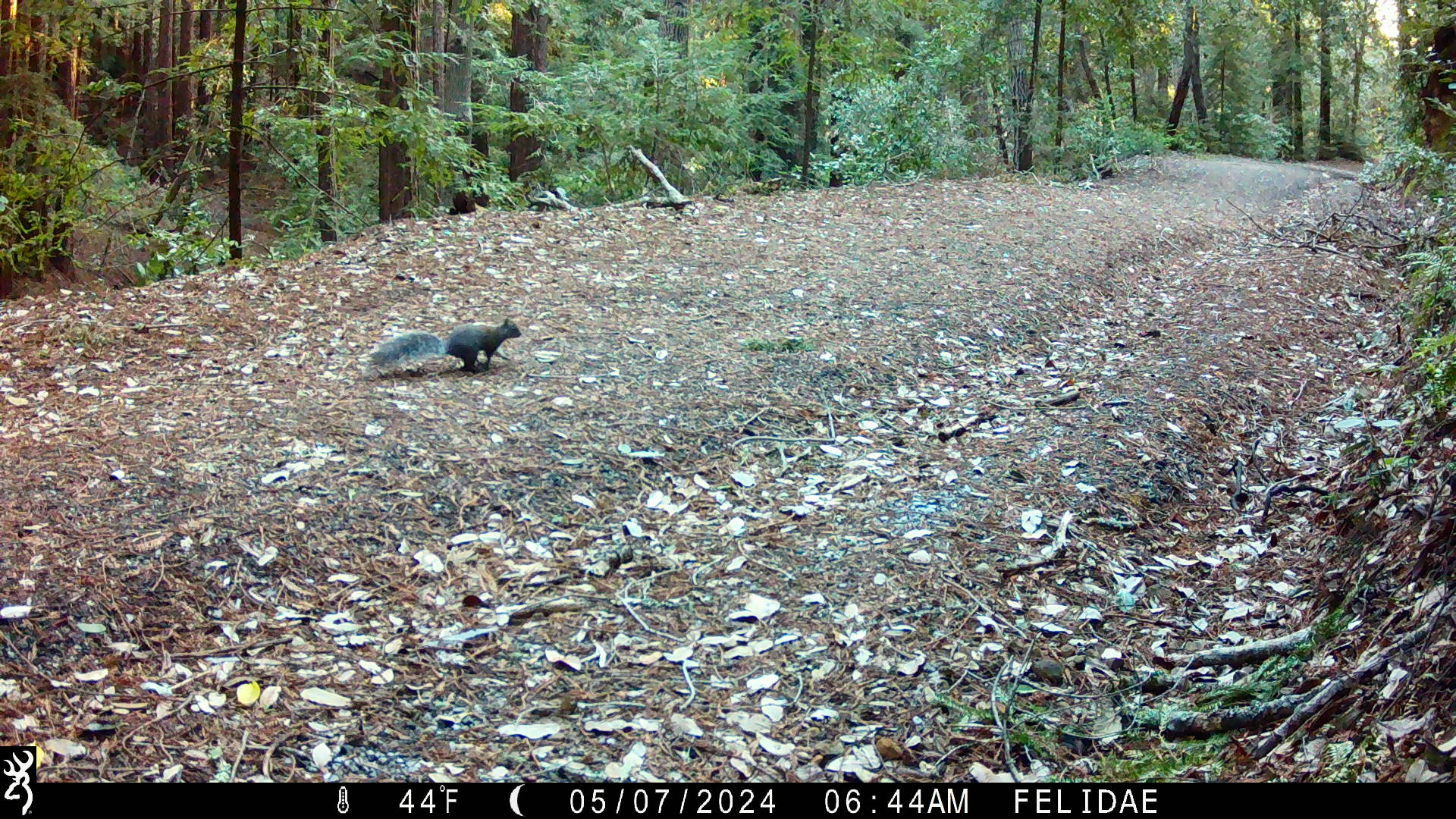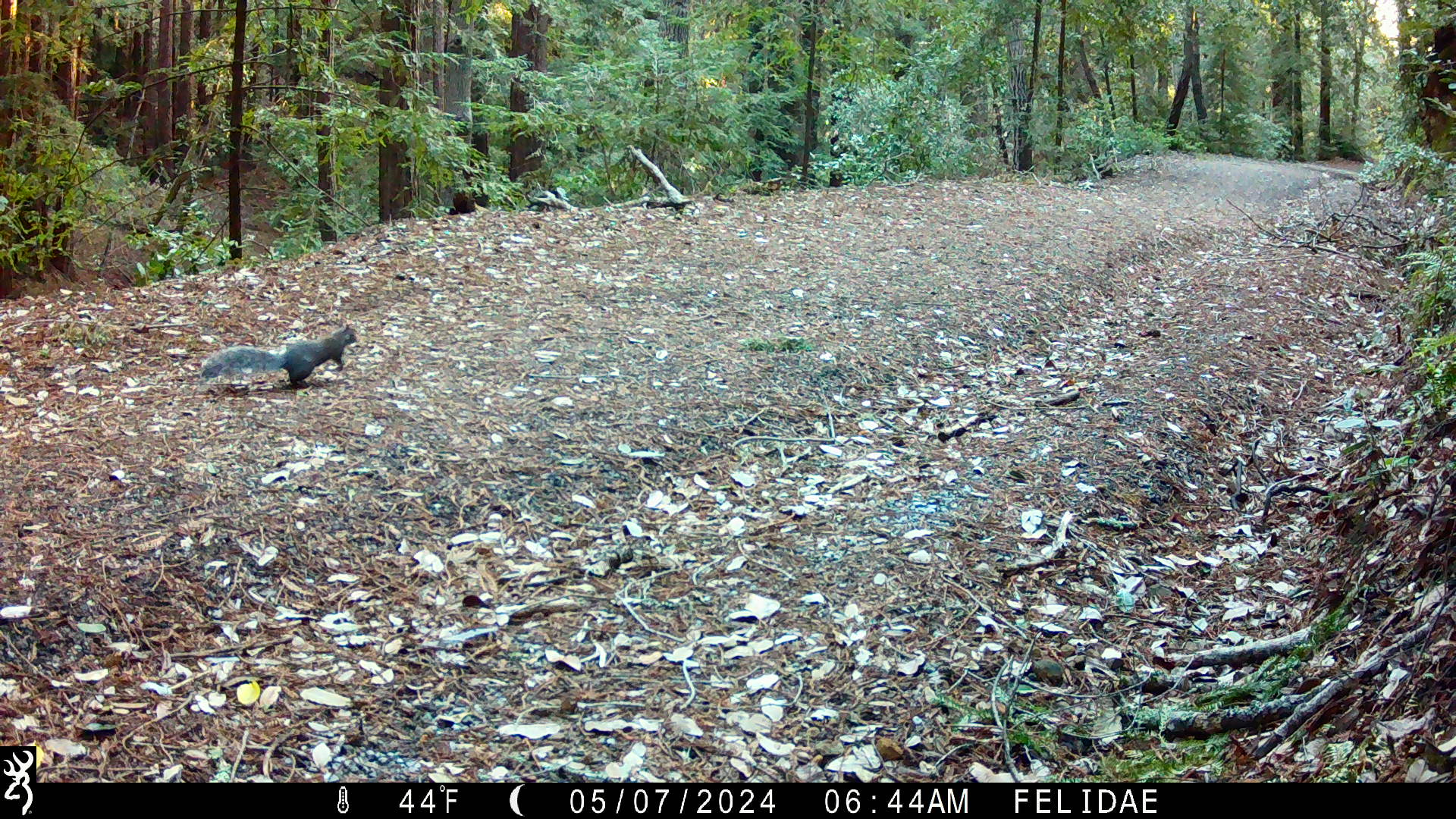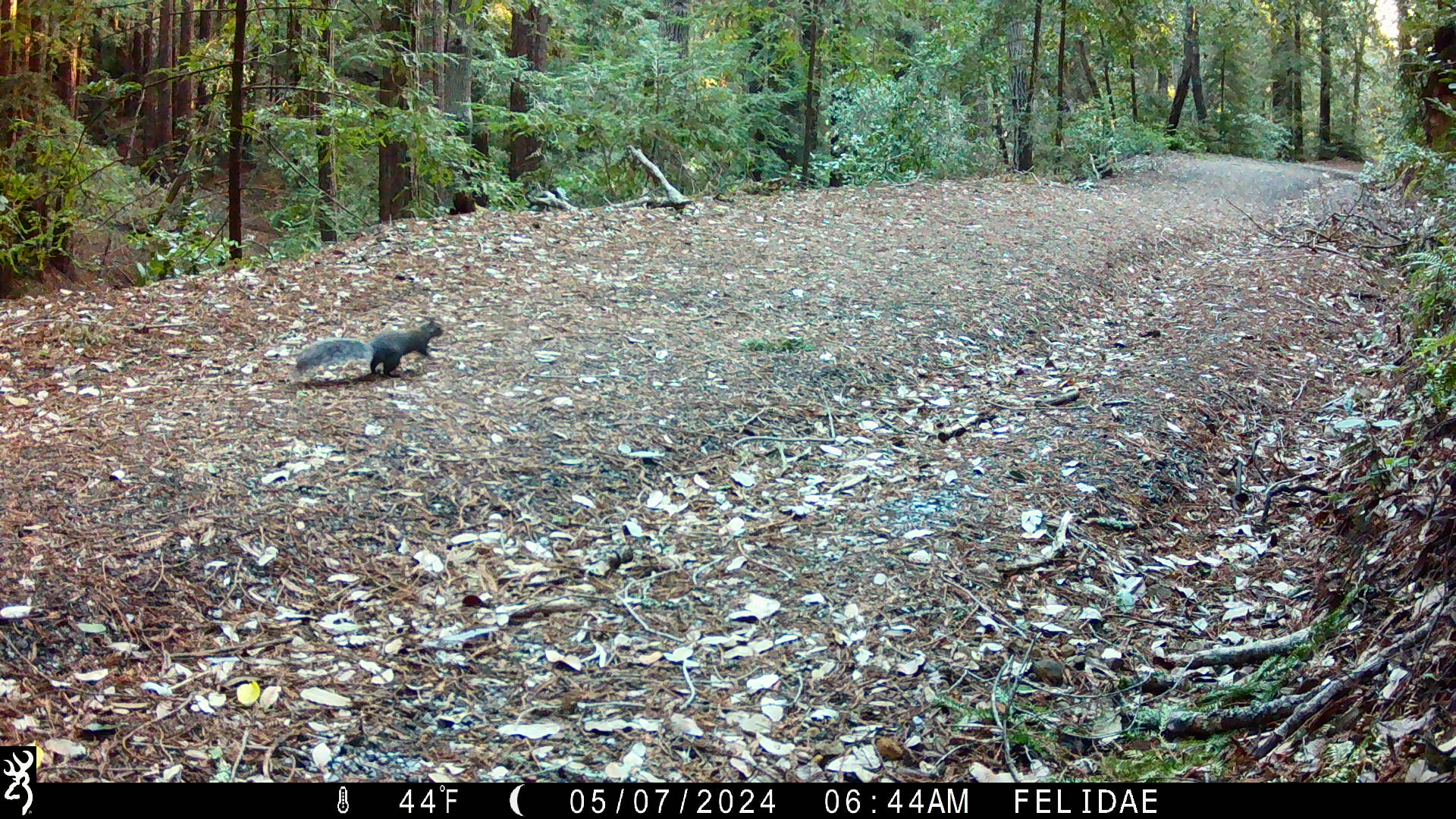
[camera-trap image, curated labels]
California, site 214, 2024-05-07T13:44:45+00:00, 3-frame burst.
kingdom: Animalia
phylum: Chordata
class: Mammalia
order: Rodentia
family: Sciuridae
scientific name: Sciuridae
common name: squirrel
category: unknown squirrel